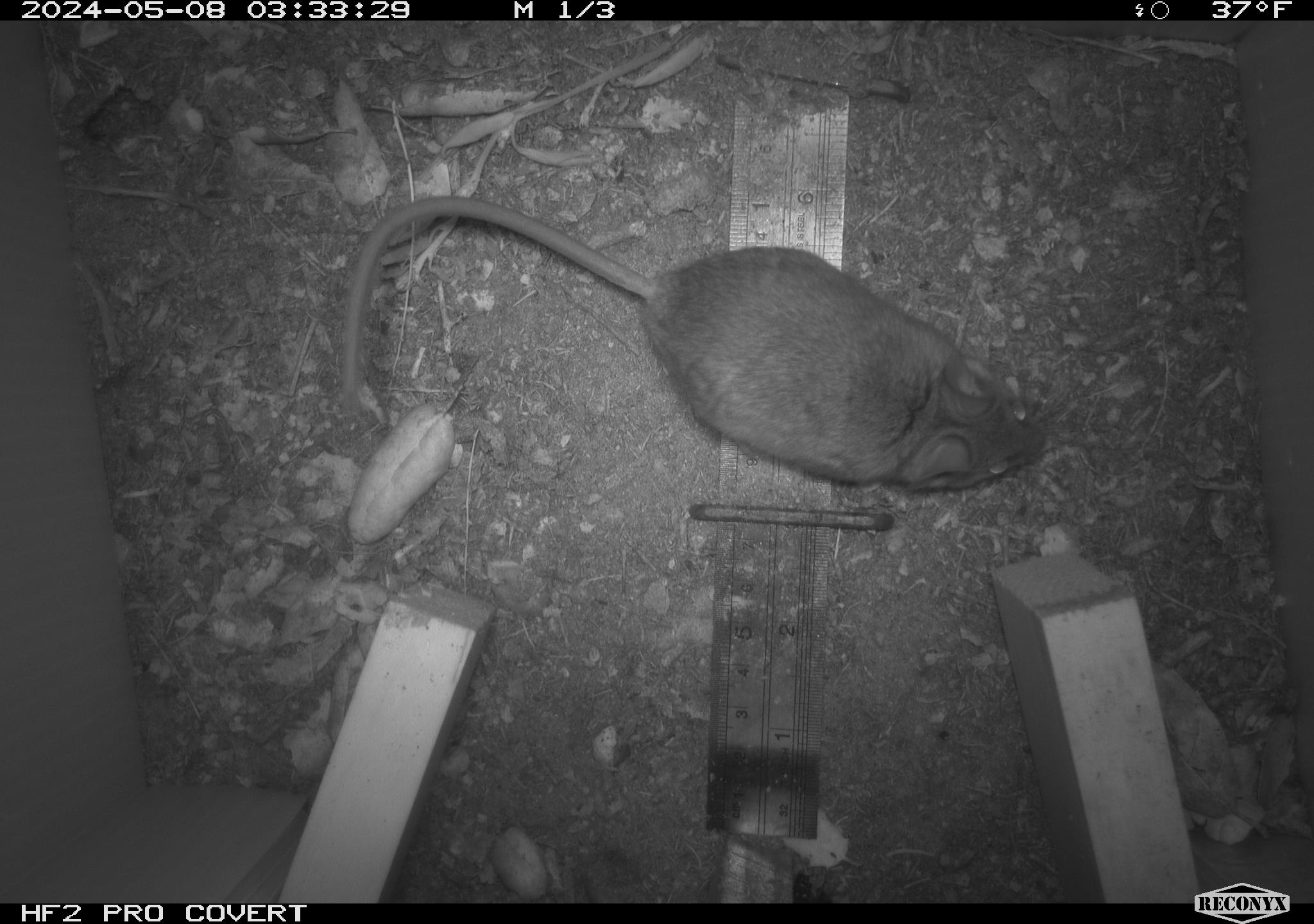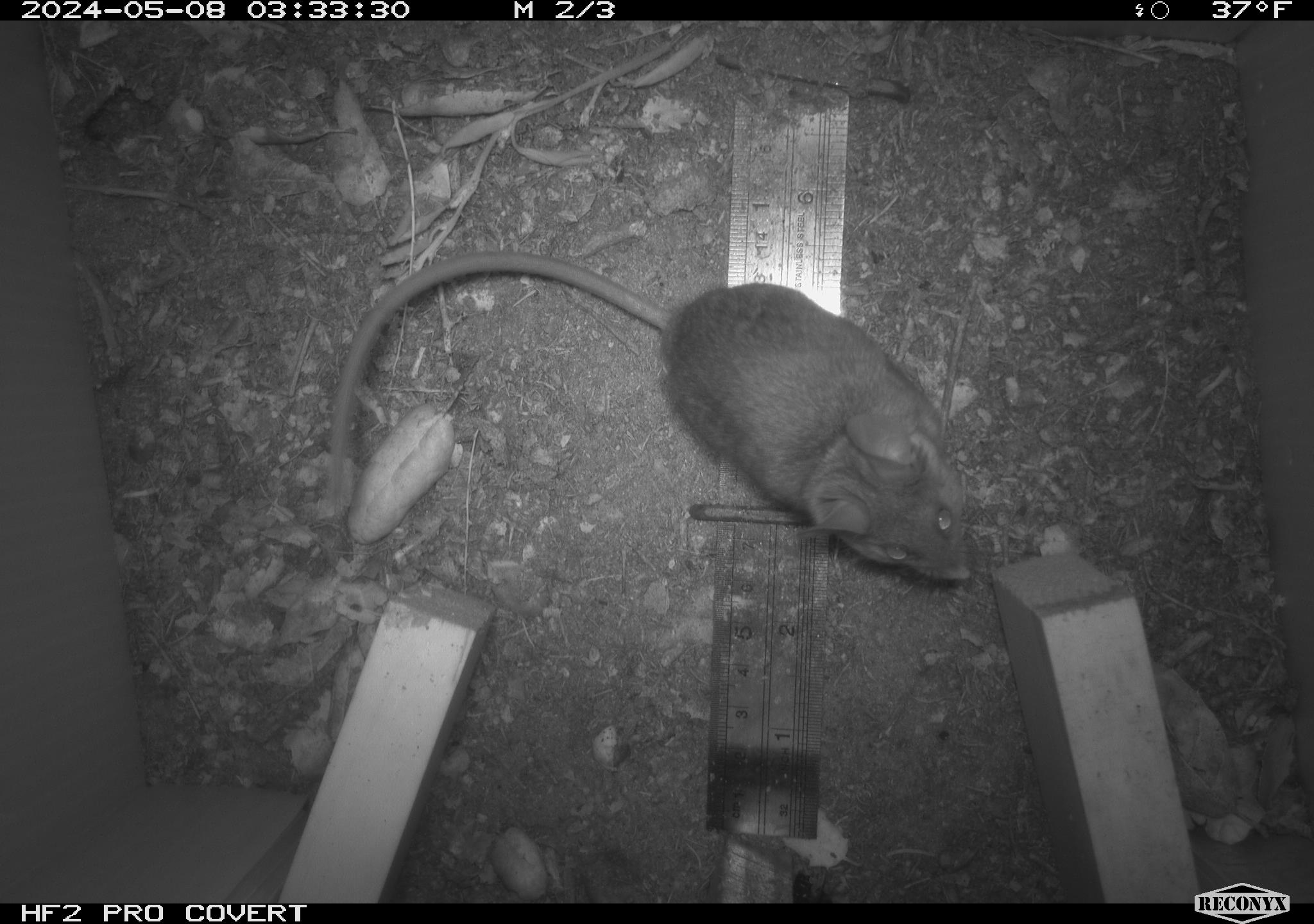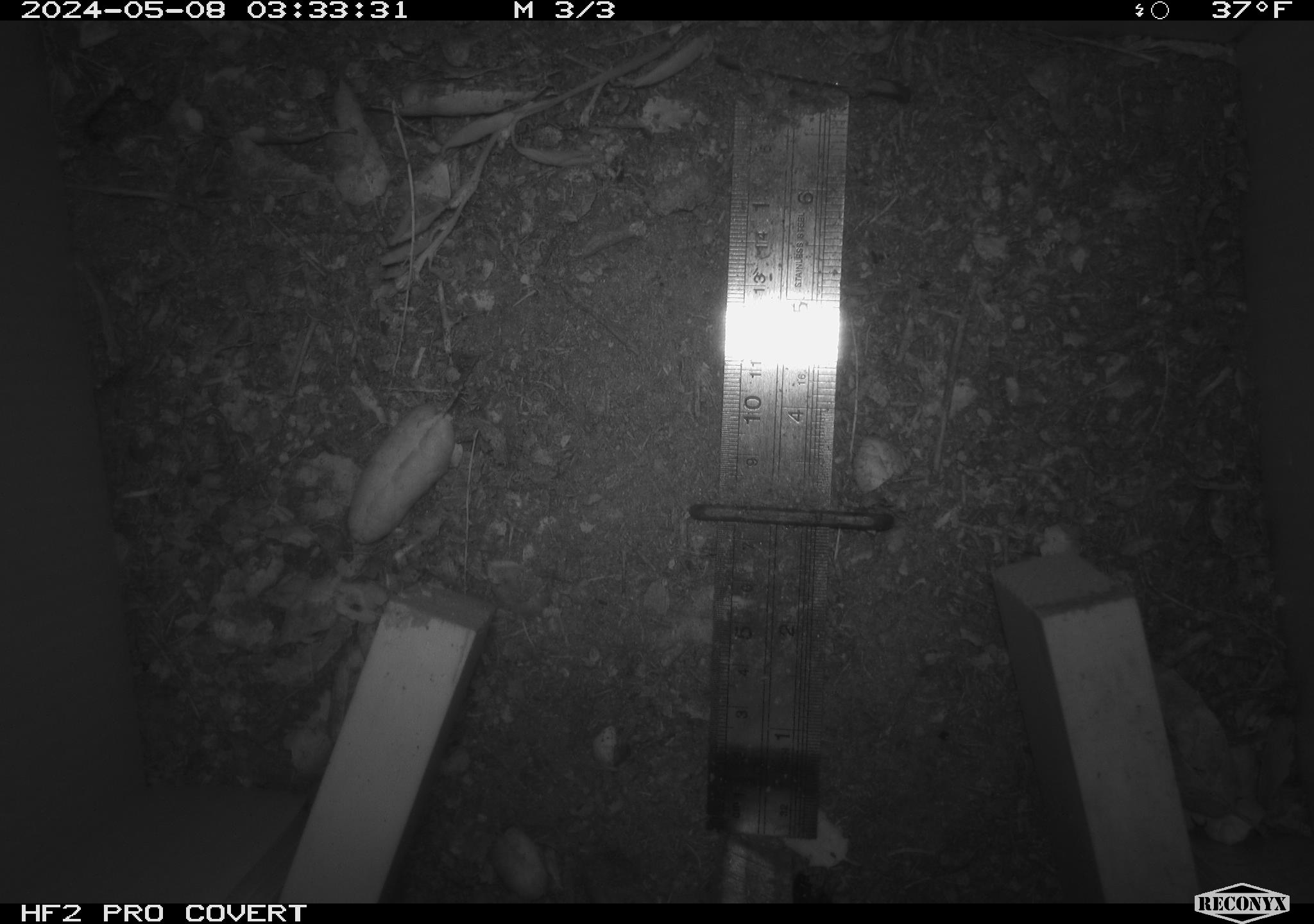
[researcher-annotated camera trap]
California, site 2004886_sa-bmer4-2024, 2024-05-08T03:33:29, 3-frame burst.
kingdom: Animalia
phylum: Chordata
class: Mammalia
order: Rodentia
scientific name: Rodentia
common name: mouse species